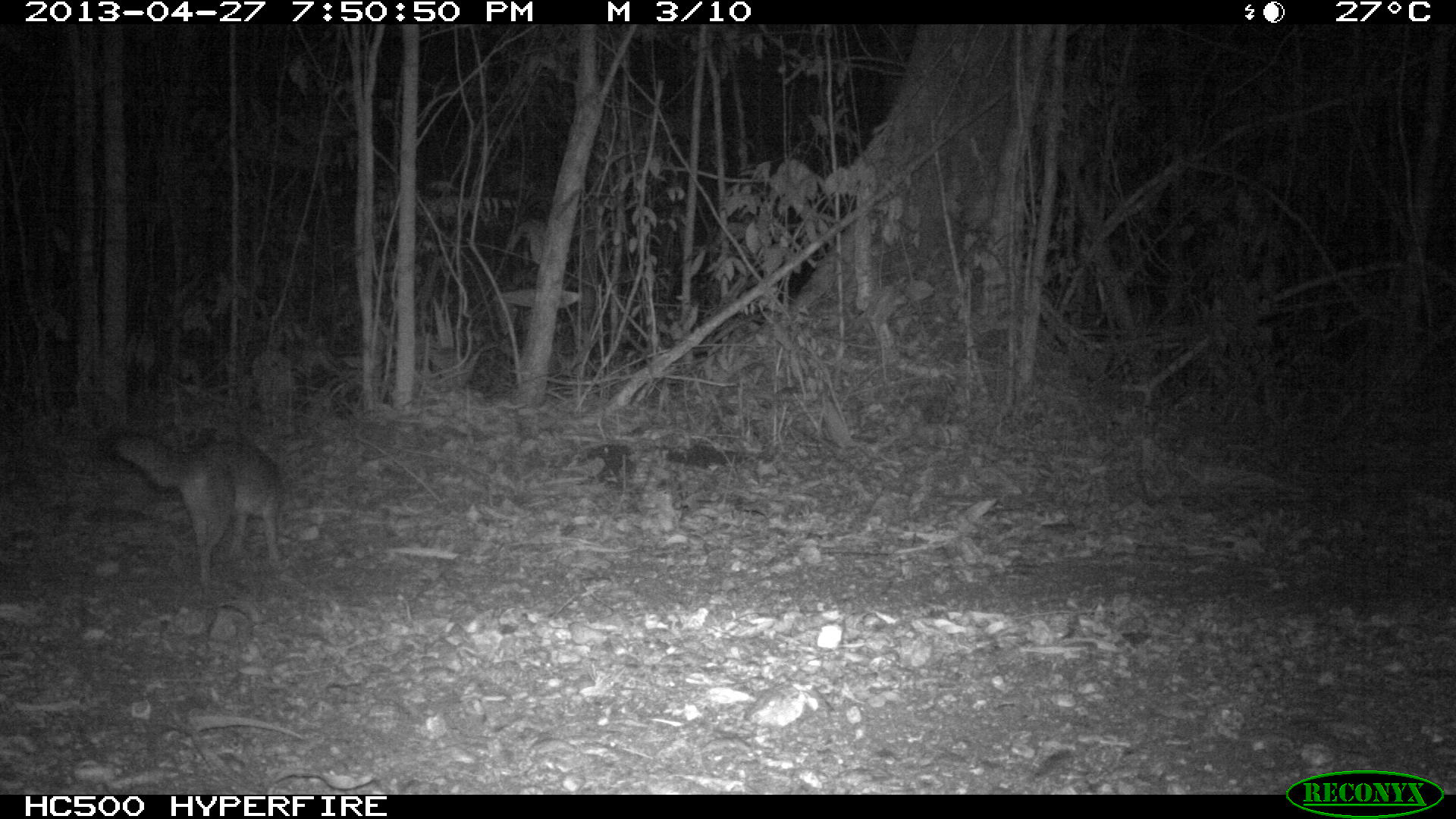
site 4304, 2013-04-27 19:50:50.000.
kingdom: Animalia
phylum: Chordata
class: Mammalia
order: Carnivora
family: Canidae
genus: Urocyon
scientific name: Urocyon cinereoargenteus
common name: gray fox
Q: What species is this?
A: Urocyon cinereoargenteus (gray fox).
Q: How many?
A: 1.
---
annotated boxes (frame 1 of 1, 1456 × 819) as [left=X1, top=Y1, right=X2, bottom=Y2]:
urocyon cinereoargenteus: [left=109, top=429, right=287, bottom=589]